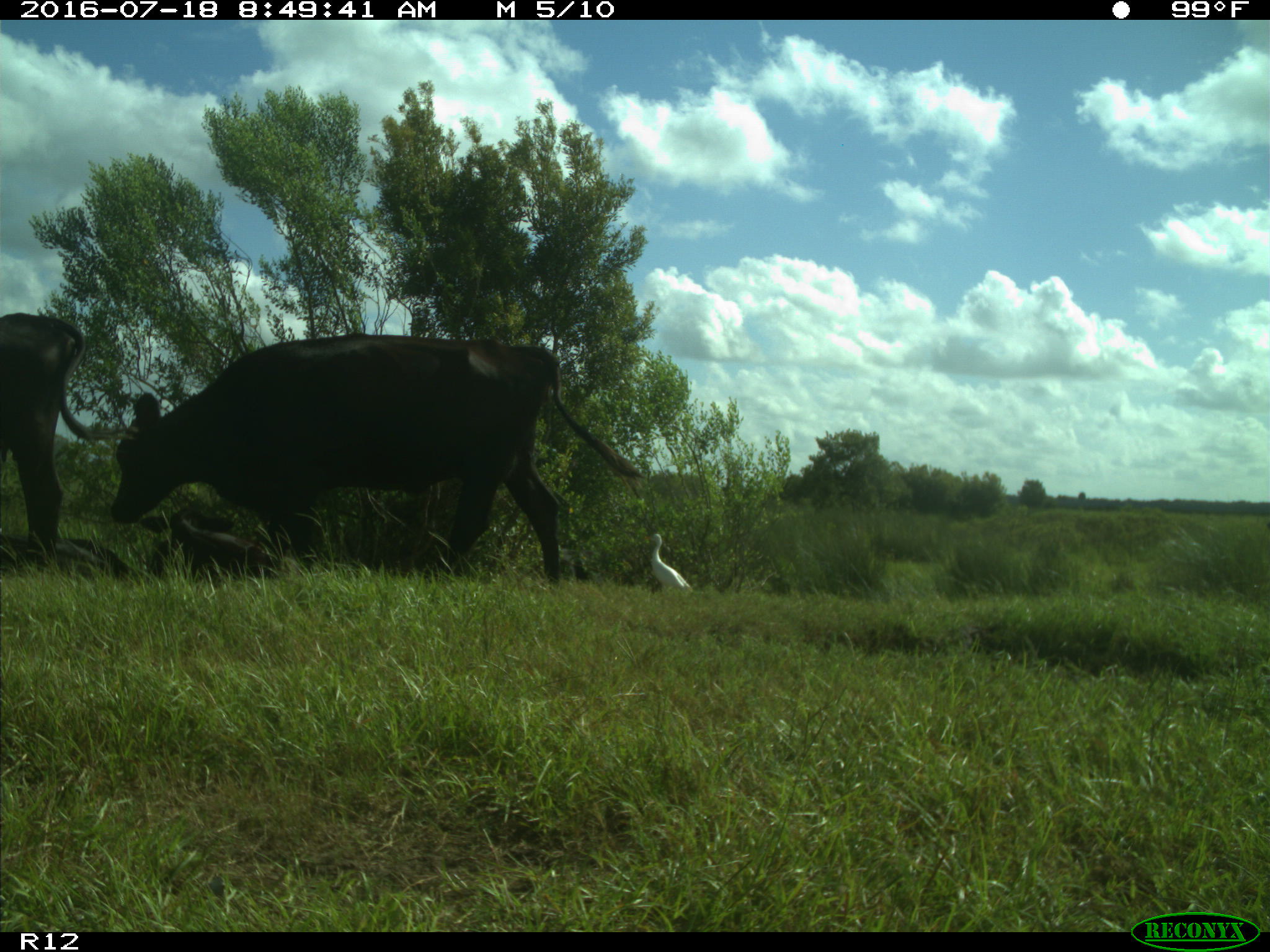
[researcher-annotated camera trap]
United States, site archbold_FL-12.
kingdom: Animalia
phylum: Chordata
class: Mammalia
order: Artiodactyla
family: Bovidae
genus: Bos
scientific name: Bos taurus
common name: domestic cow